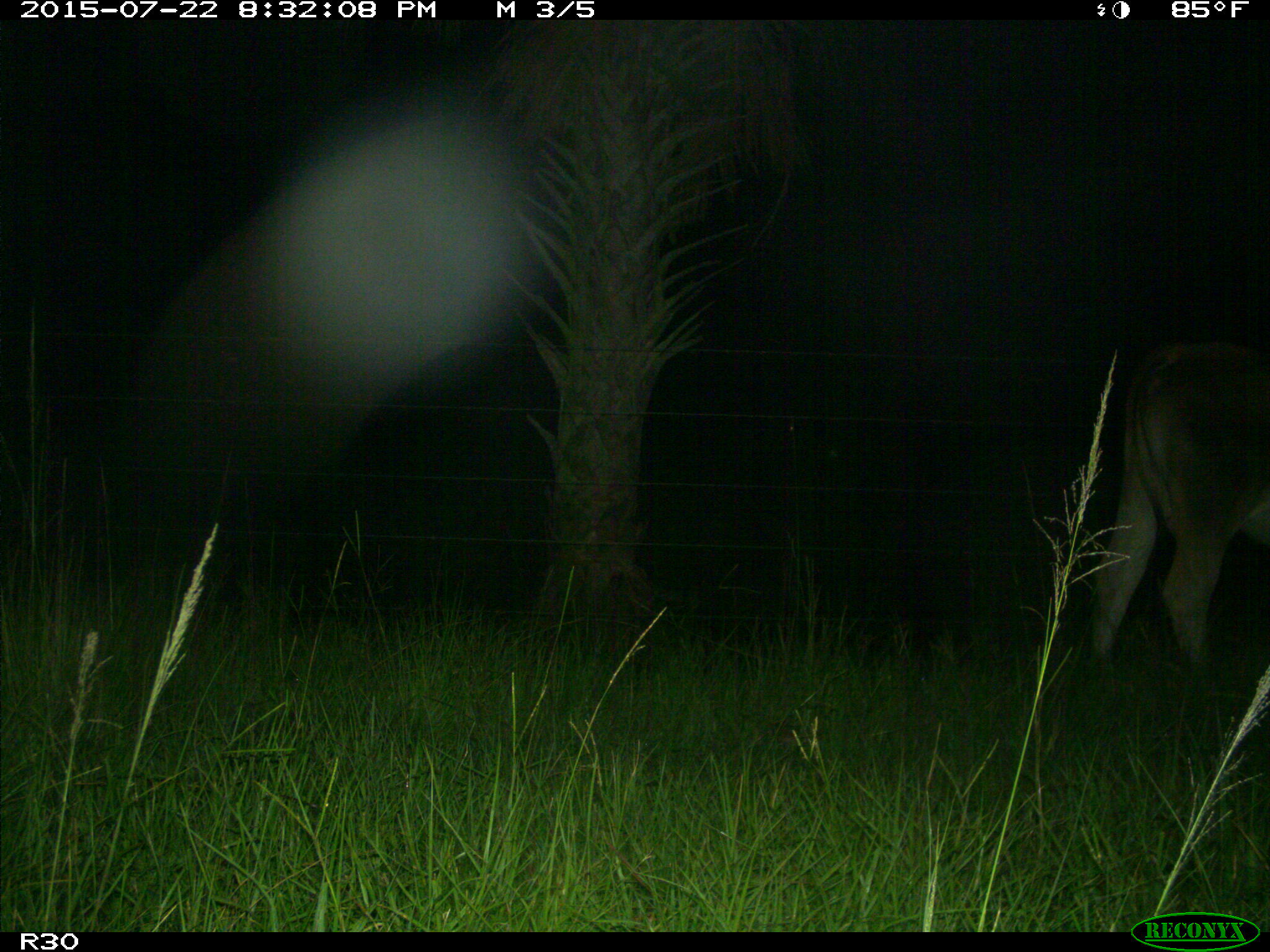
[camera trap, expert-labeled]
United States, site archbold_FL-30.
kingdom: Animalia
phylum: Chordata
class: Mammalia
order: Artiodactyla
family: Bovidae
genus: Bos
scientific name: Bos taurus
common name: domestic cow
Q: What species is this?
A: Bos taurus (domestic cow).